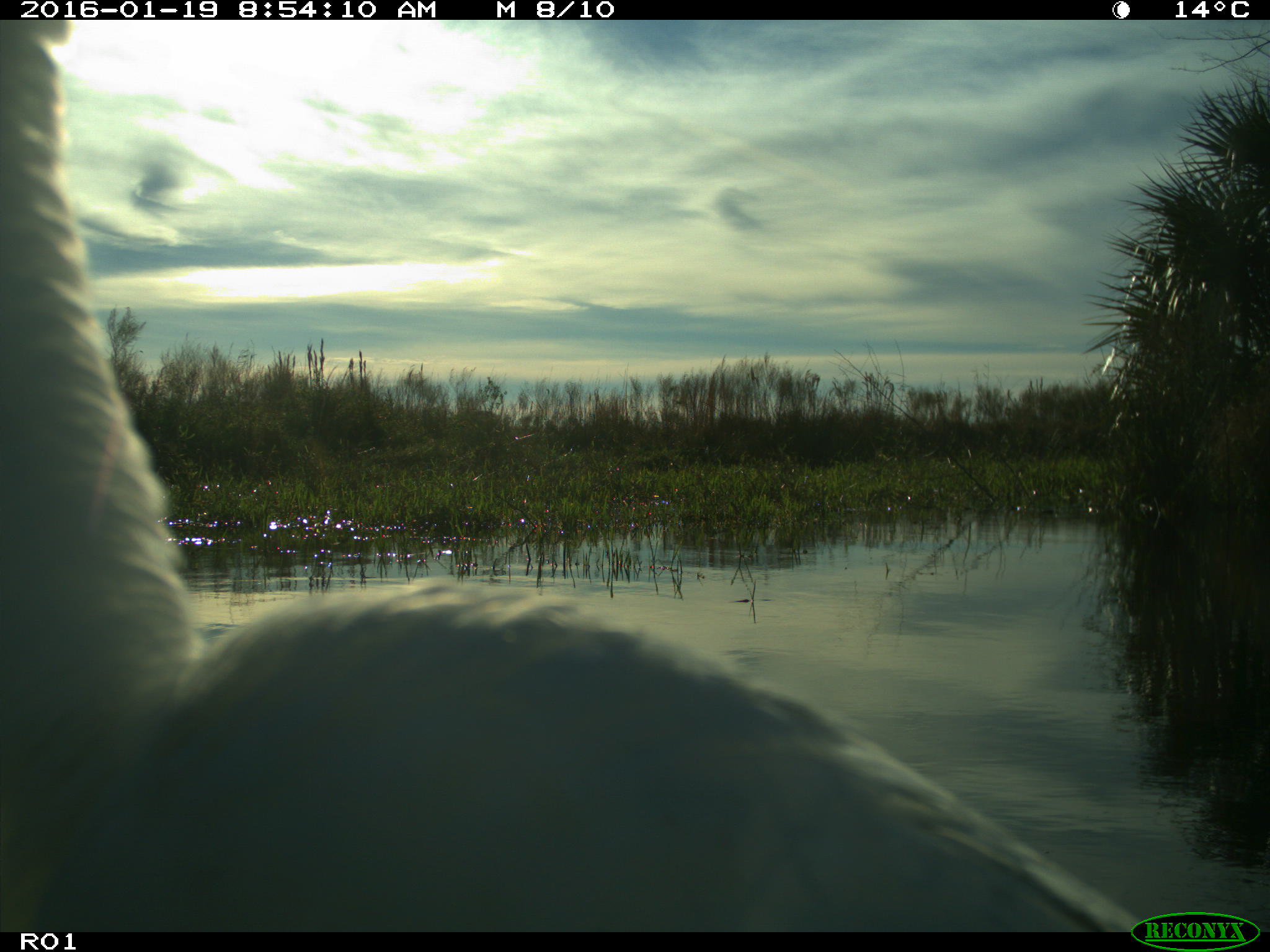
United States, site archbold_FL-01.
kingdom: Animalia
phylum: Chordata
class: Aves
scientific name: Aves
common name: birds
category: unidentified bird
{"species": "unidentified bird (birds) (Aves)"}